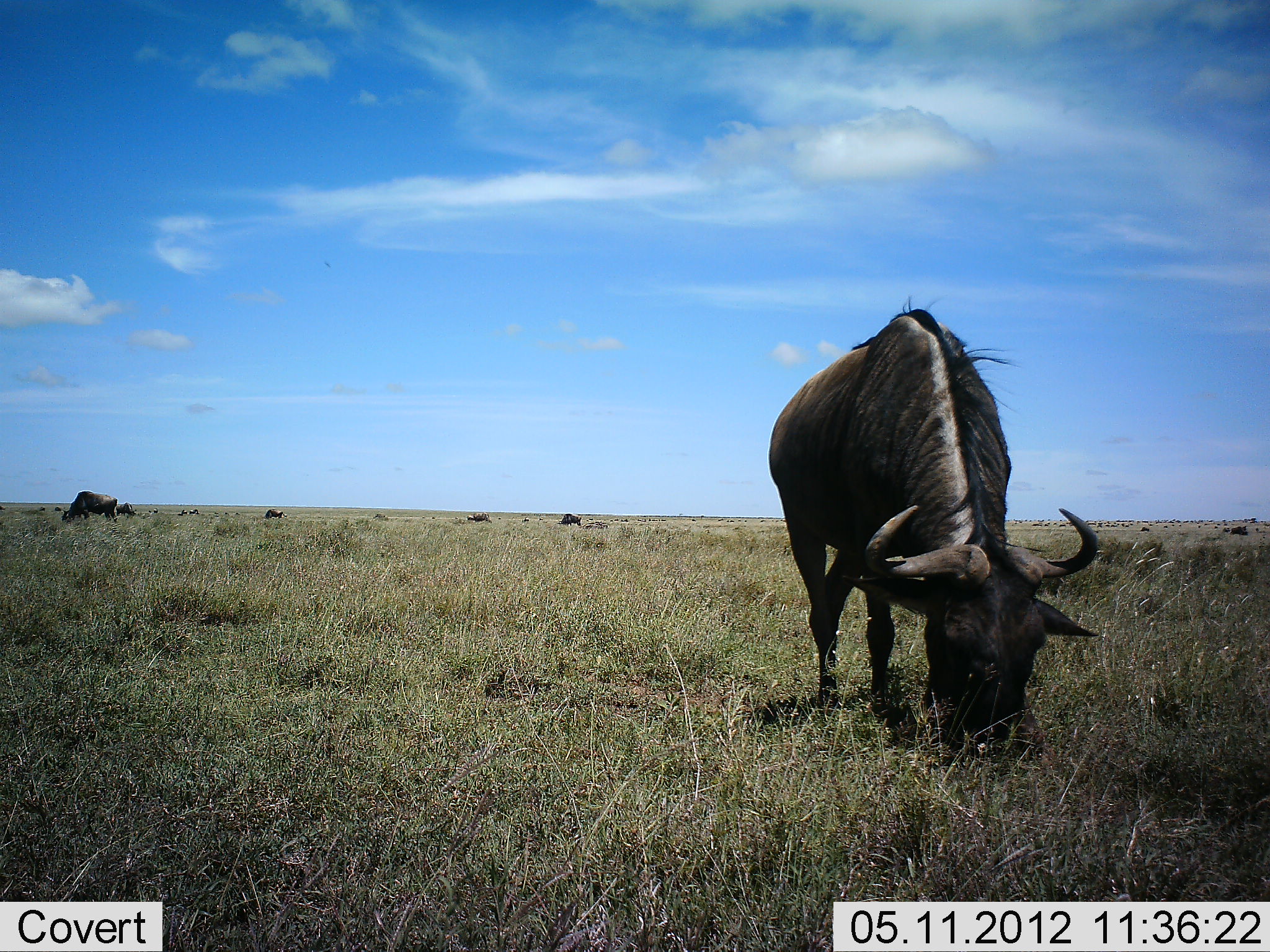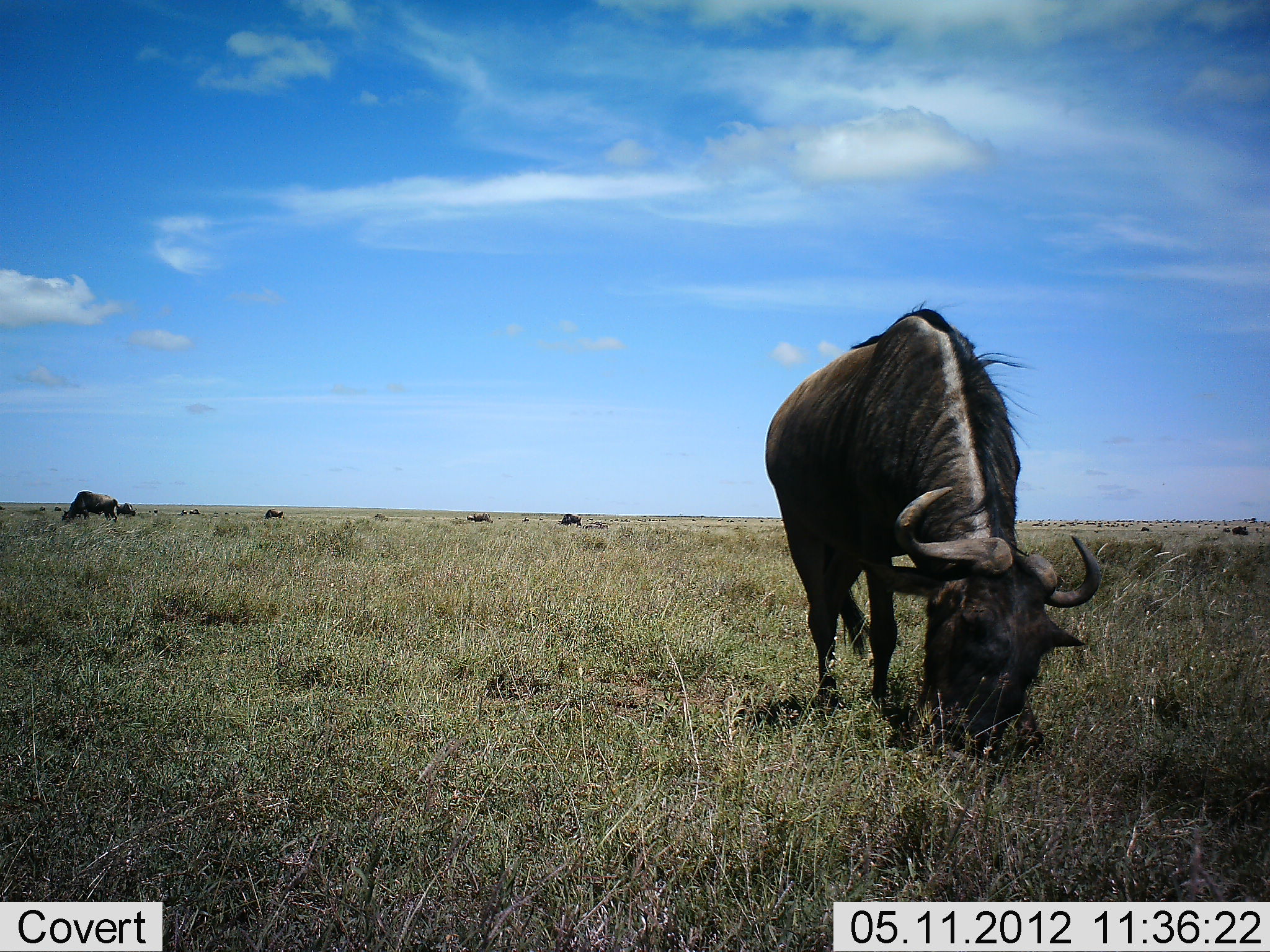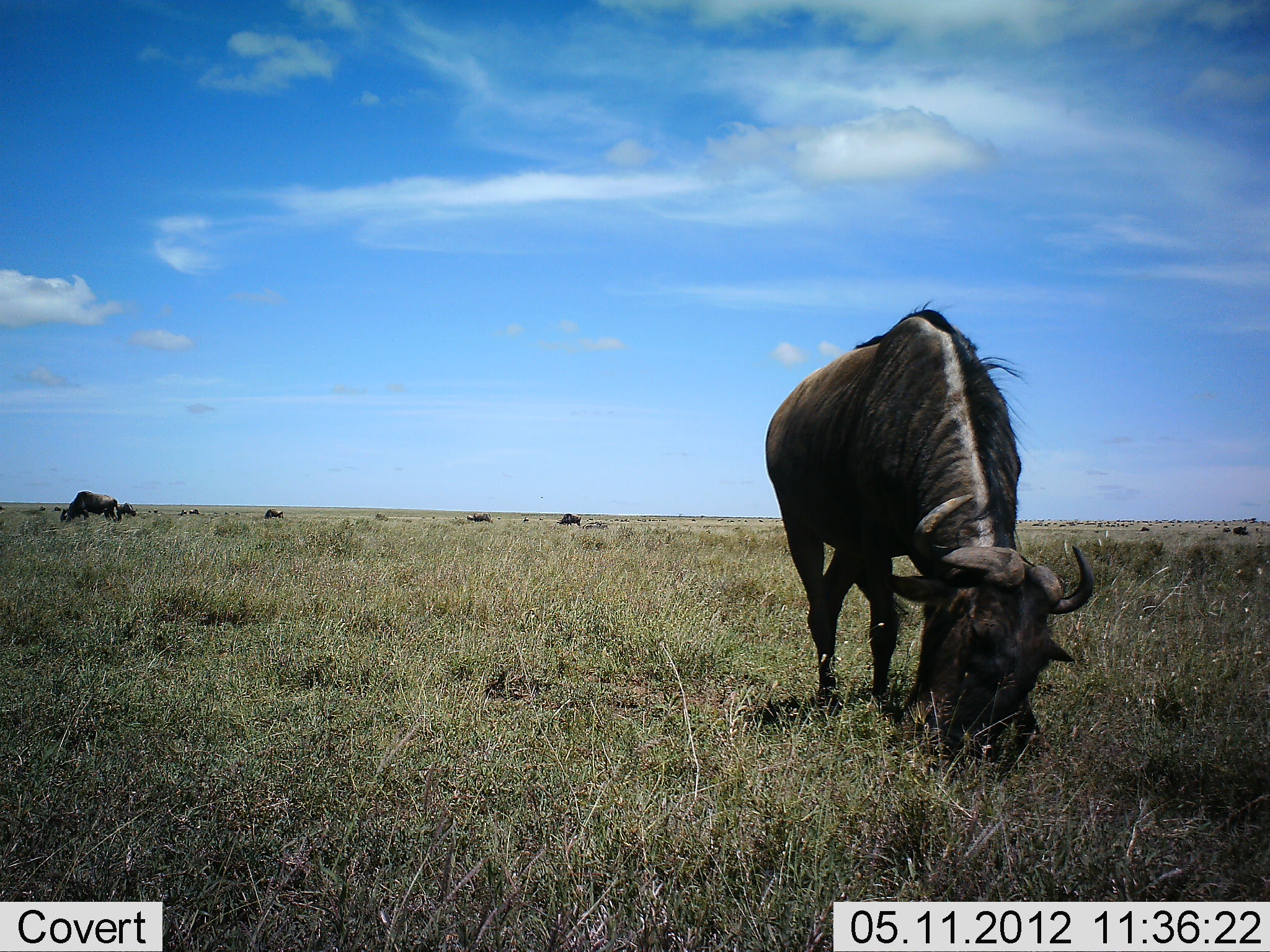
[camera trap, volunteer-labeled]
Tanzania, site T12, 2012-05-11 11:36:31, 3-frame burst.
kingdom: Animalia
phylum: Chordata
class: Mammalia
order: Artiodactyla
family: Bovidae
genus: Connochaetes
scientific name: Connochaetes taurinus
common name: blue wildebeest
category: wildebeest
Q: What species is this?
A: Wildebeest (blue wildebeest) (Connochaetes taurinus).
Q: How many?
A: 8.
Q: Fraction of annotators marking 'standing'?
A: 20%.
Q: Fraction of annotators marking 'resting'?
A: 0%.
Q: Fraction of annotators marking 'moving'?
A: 0%.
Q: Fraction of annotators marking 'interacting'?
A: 0%.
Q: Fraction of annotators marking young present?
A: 0%.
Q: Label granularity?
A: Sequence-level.